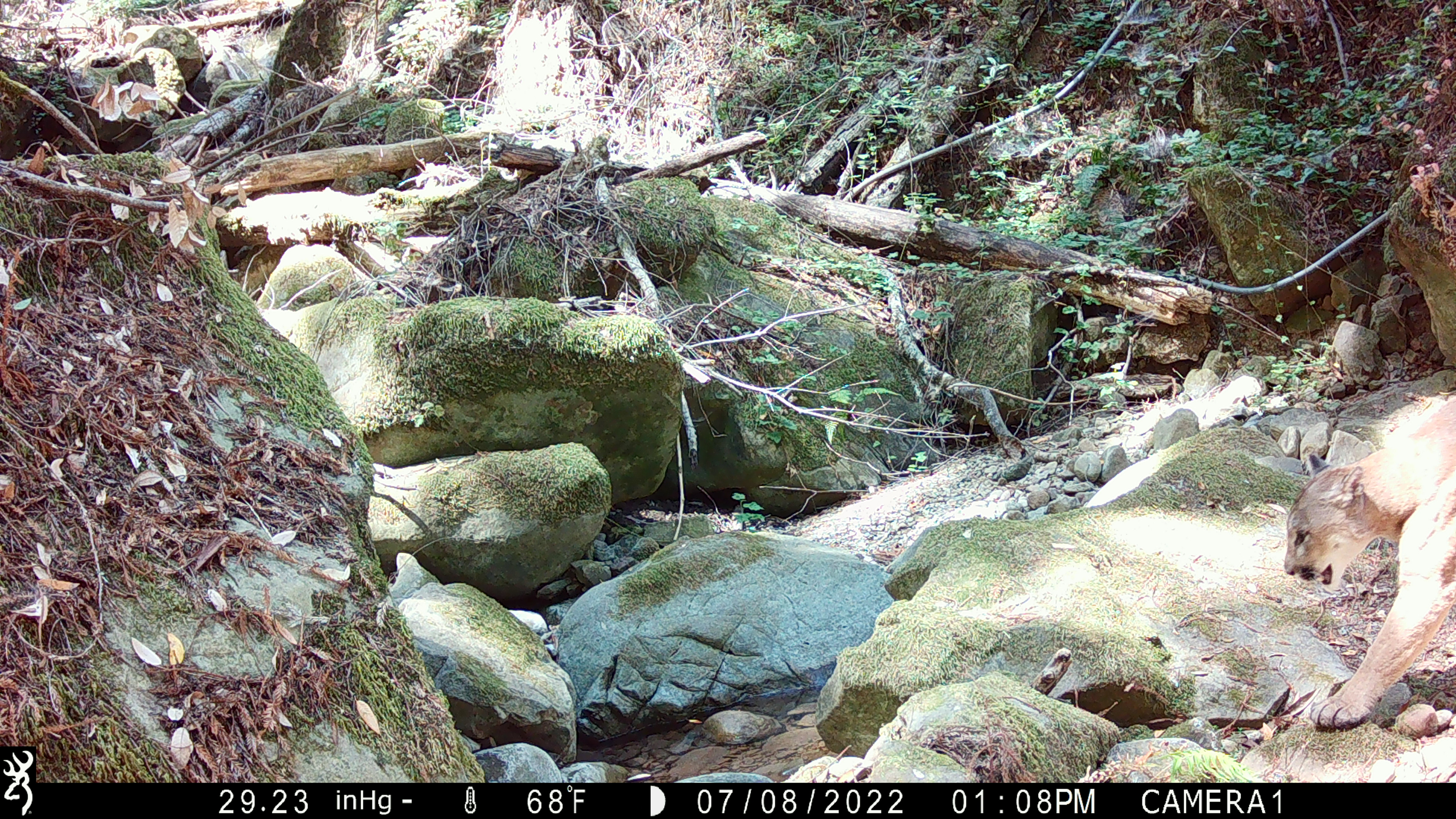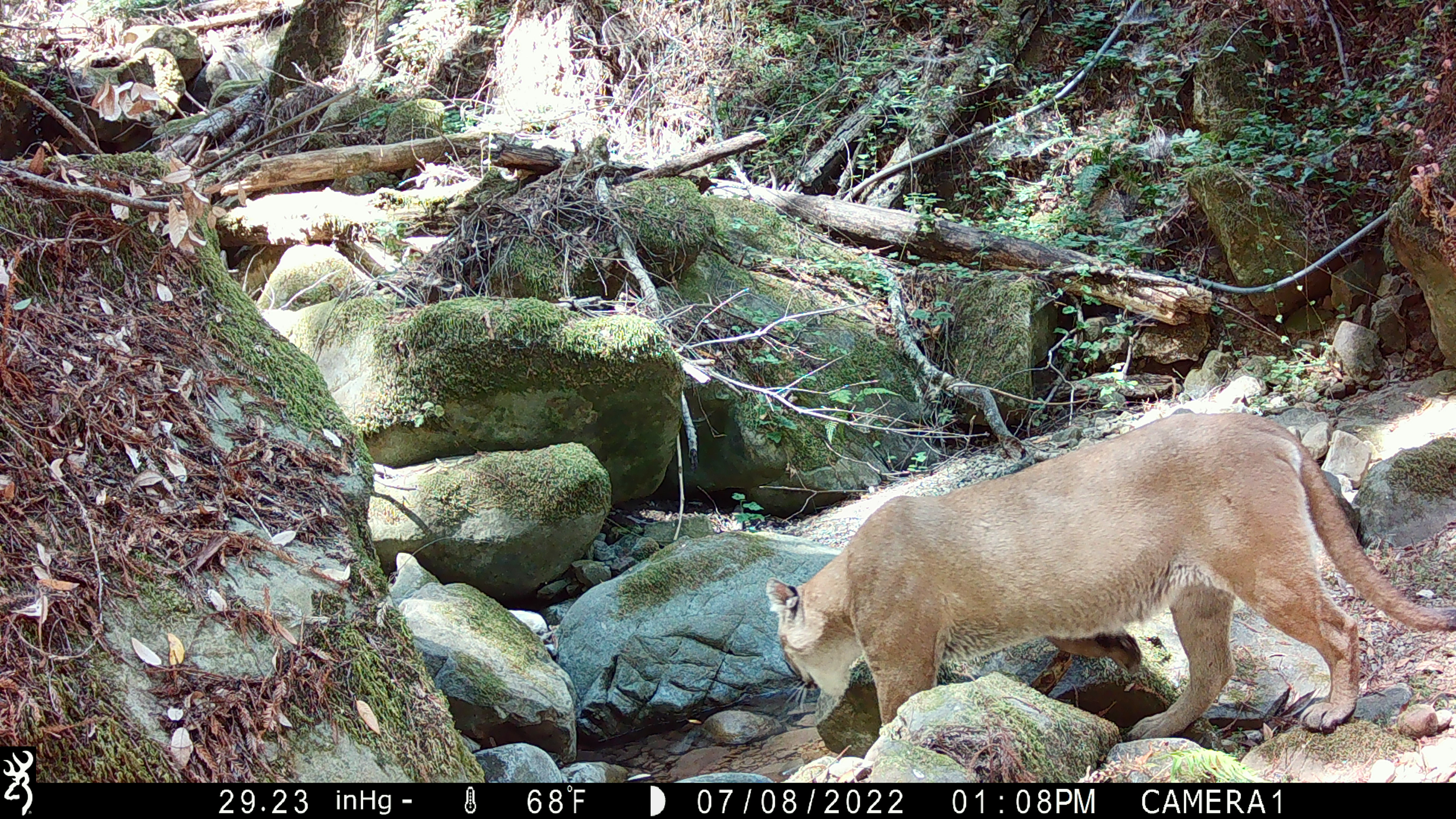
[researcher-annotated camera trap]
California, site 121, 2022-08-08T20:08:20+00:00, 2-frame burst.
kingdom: Animalia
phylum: Chordata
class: Mammalia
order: Carnivora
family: Felidae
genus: Puma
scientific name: Puma concolor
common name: puma